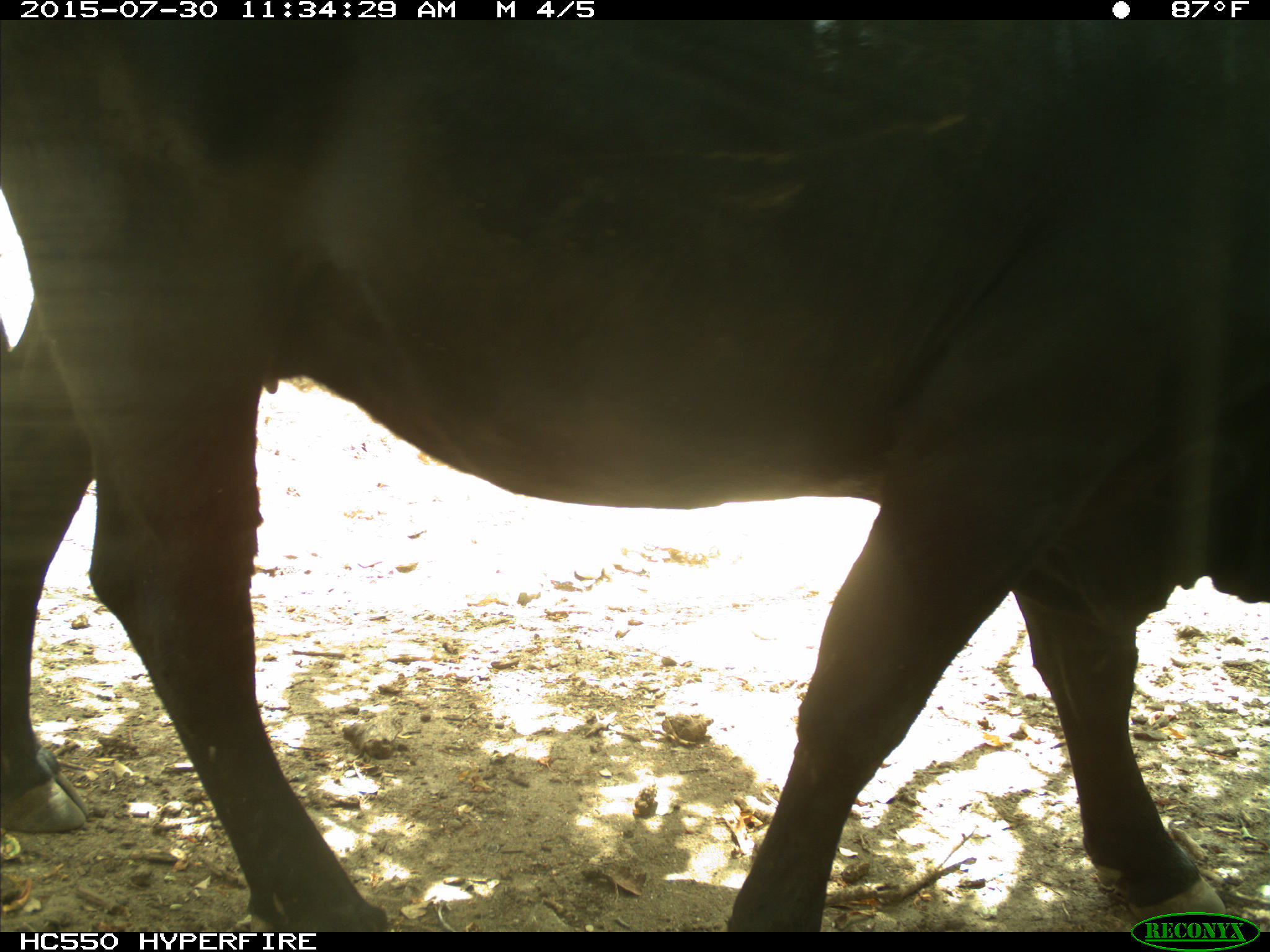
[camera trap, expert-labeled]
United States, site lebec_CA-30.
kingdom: Animalia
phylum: Chordata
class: Mammalia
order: Artiodactyla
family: Bovidae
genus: Bos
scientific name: Bos taurus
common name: domestic cow